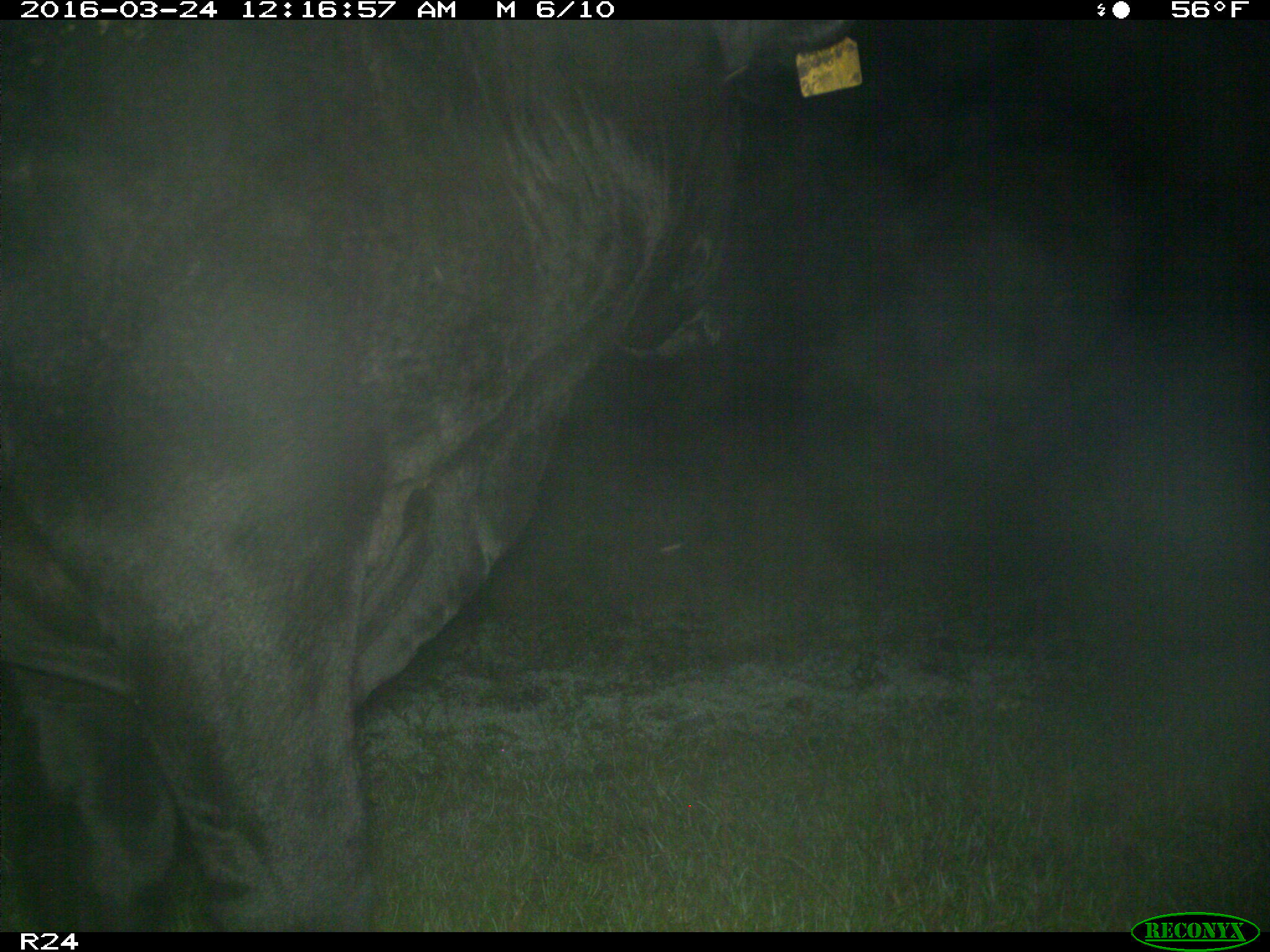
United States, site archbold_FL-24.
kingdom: Animalia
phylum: Chordata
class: Mammalia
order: Artiodactyla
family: Bovidae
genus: Bos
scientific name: Bos taurus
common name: domestic cow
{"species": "Bos taurus (domestic cow)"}